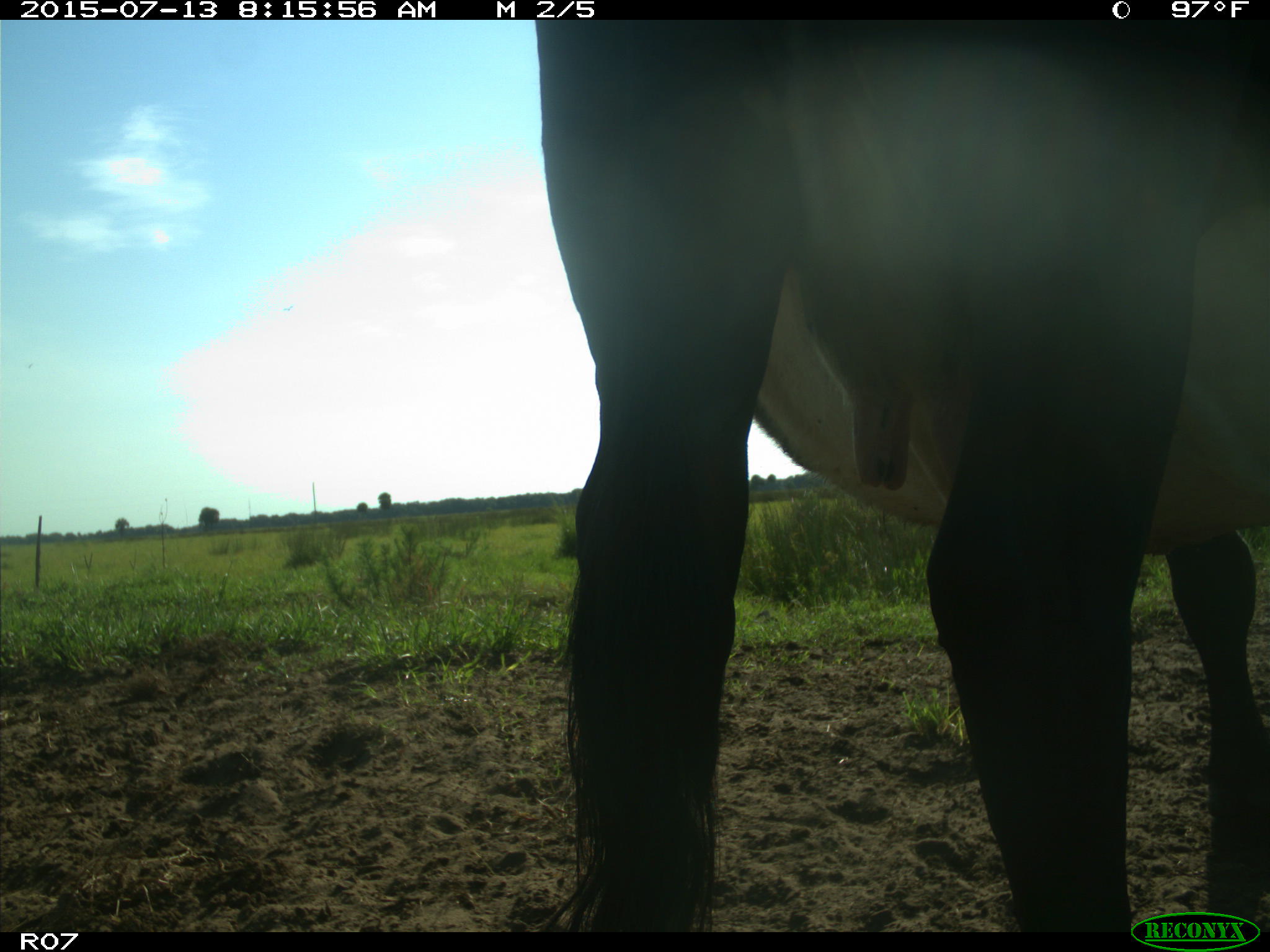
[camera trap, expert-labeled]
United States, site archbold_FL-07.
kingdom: Animalia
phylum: Chordata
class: Mammalia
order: Artiodactyla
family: Bovidae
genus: Bos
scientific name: Bos taurus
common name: domestic cow